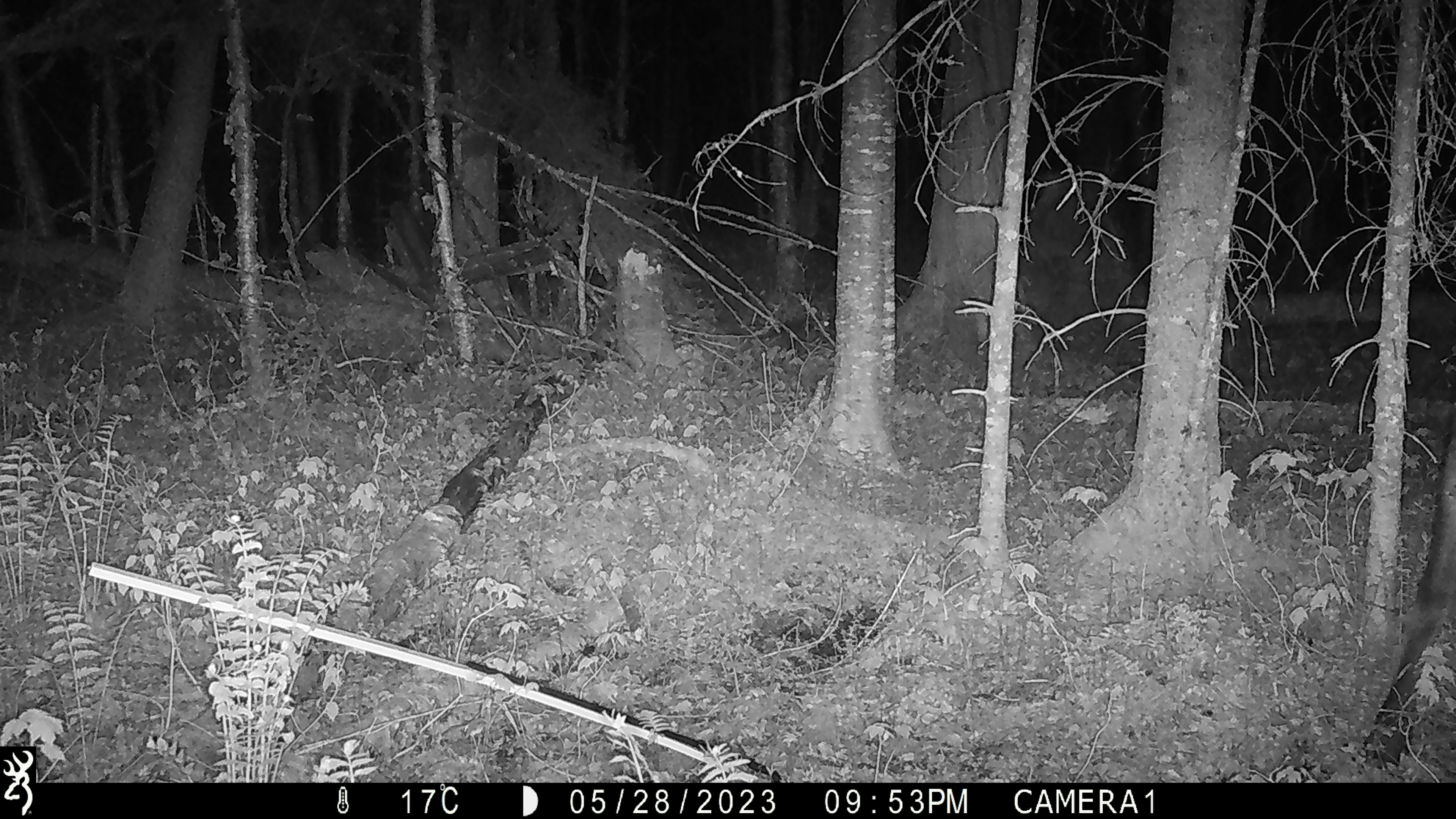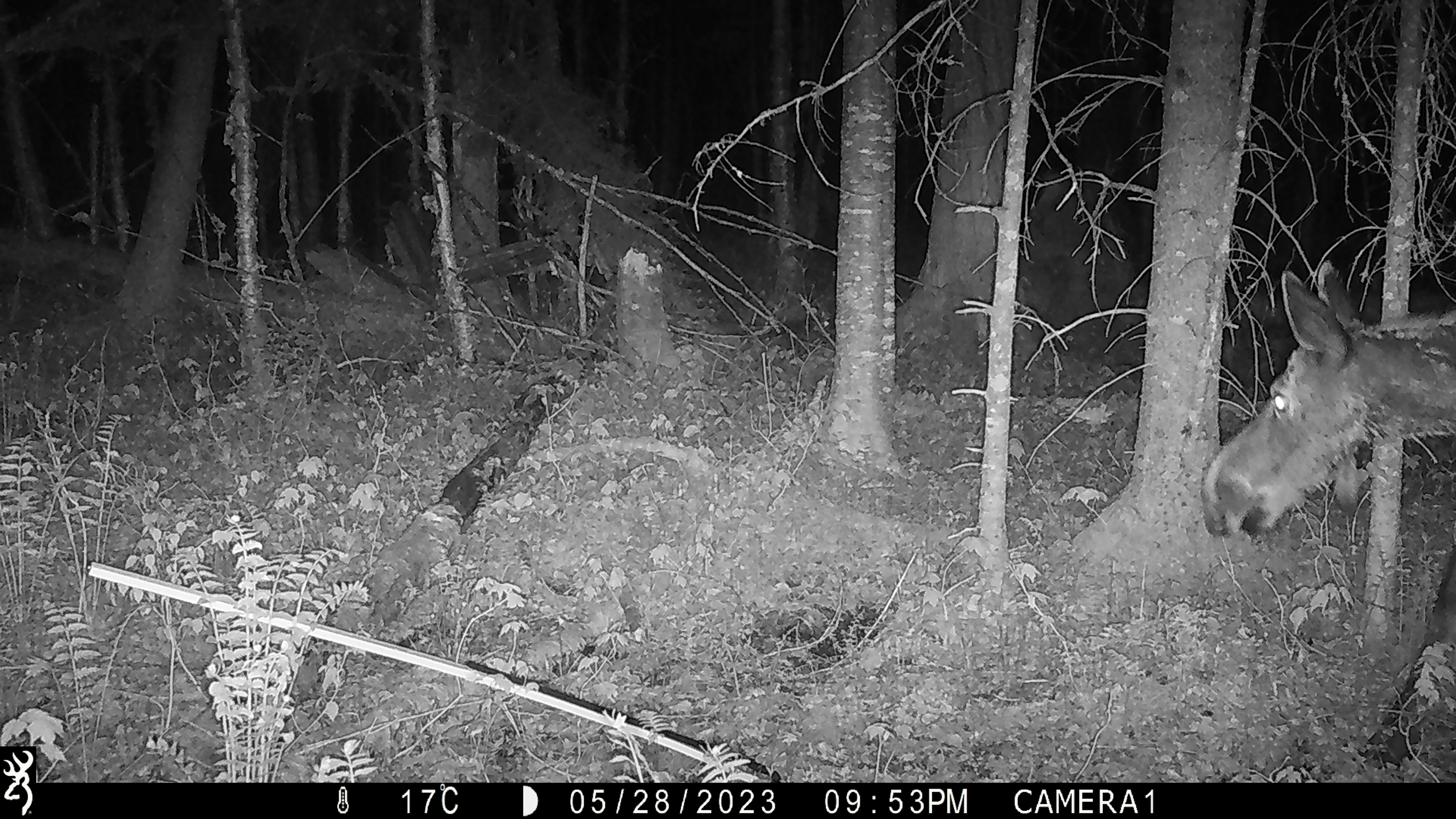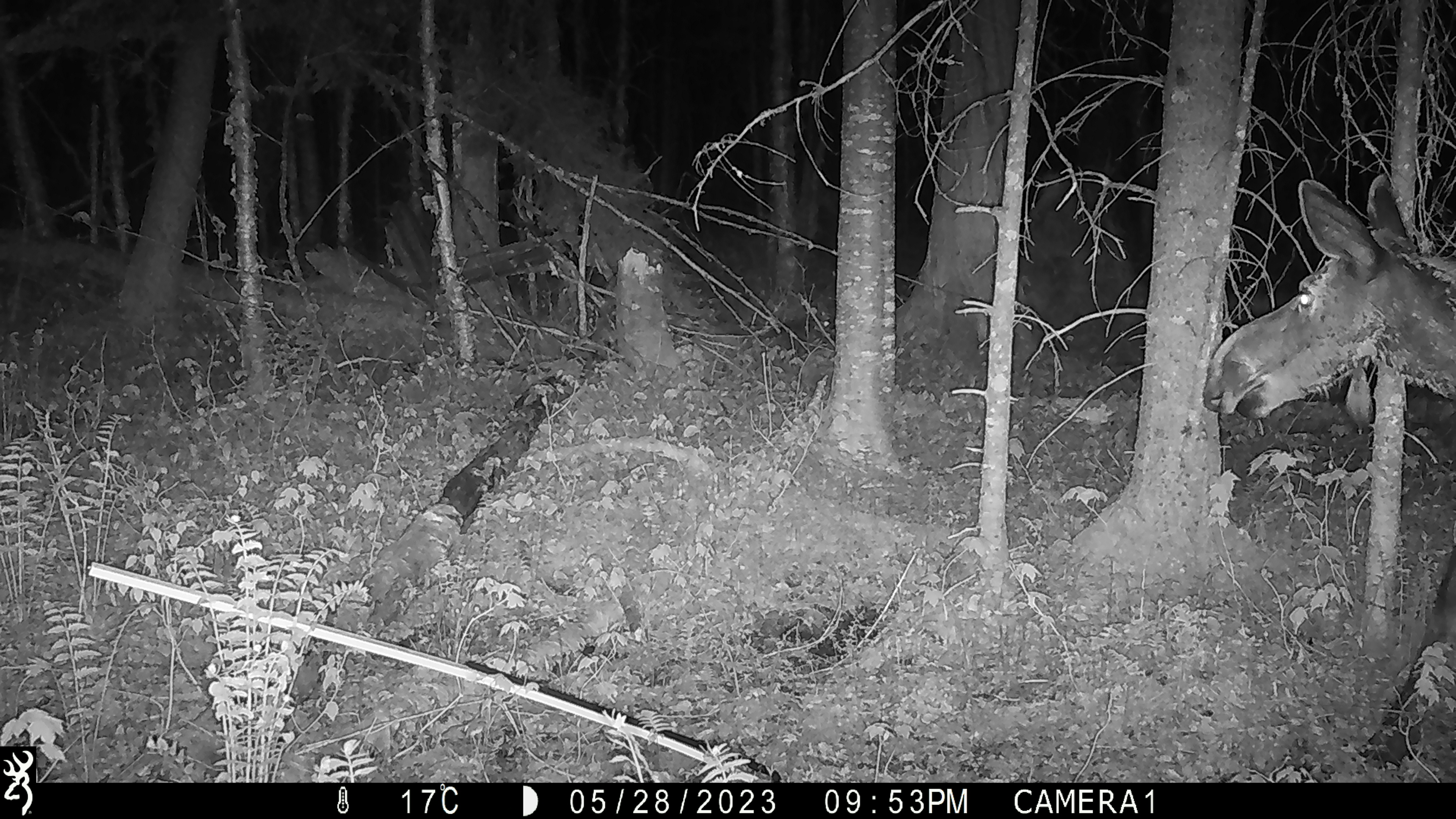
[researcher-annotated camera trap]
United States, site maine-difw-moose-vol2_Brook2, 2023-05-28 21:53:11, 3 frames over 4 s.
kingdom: Animalia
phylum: Chordata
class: Mammalia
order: Artiodactyla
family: Cervidae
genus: Alces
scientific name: Alces alces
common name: moose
Moose (Alces alces).